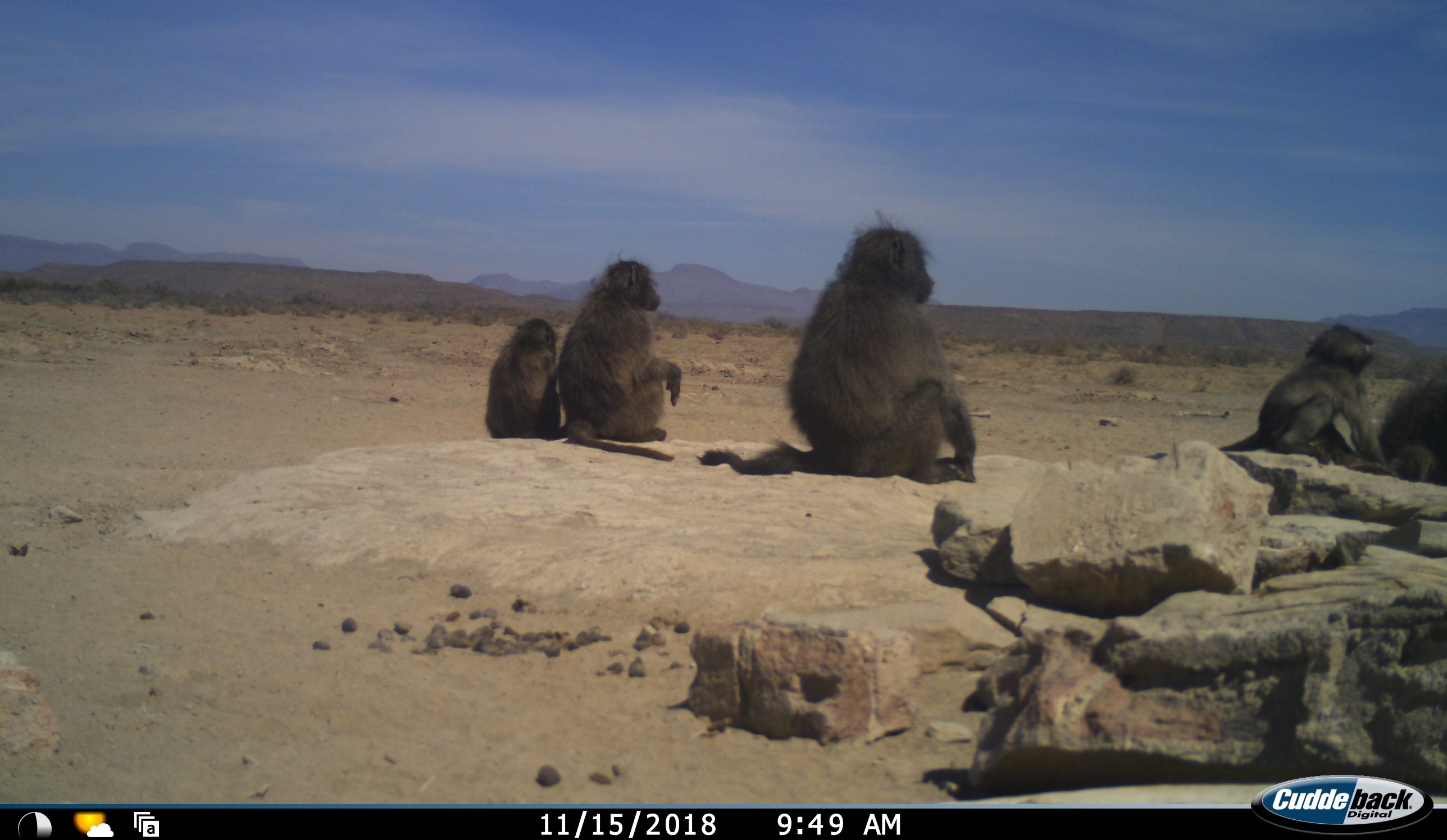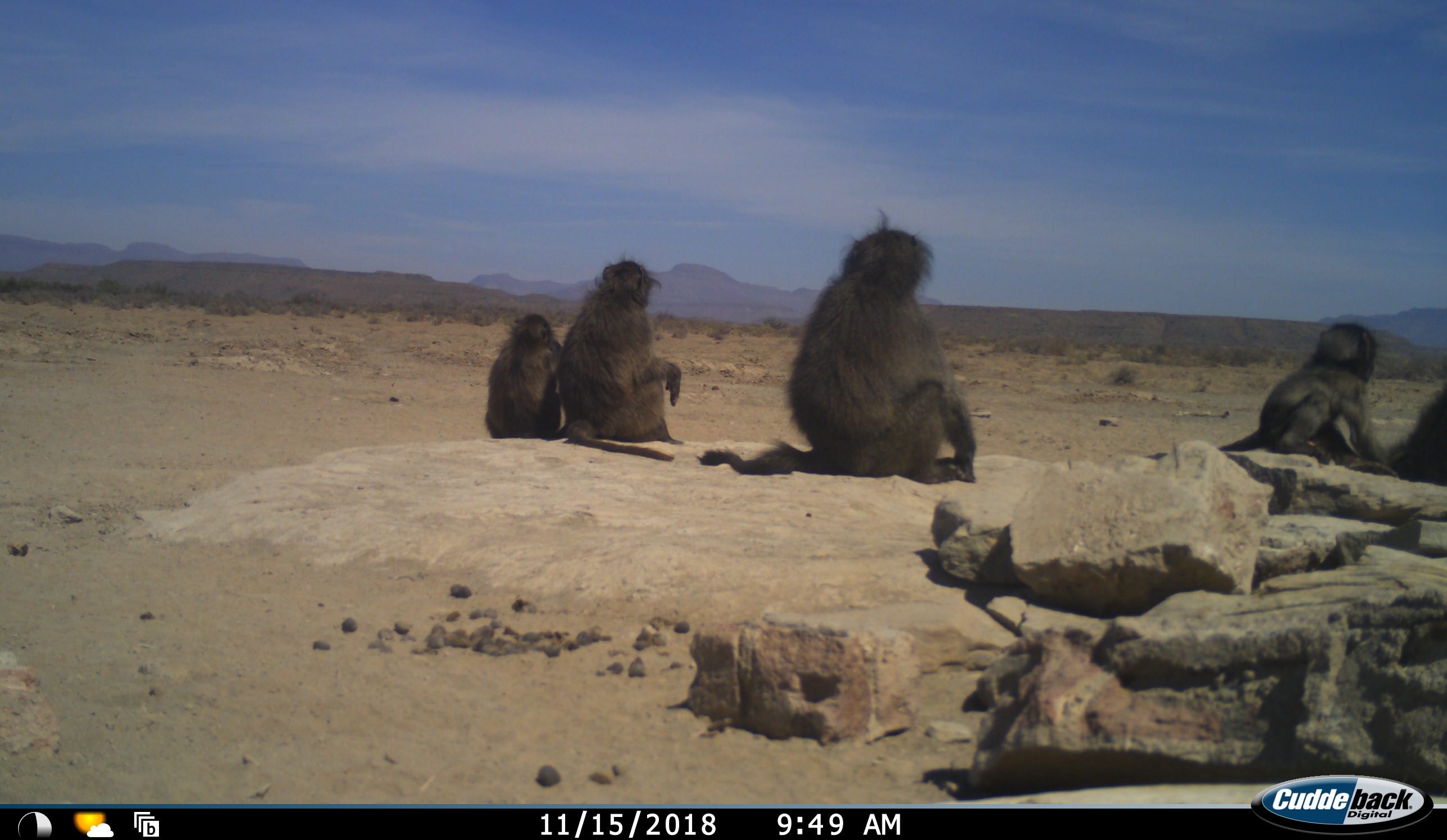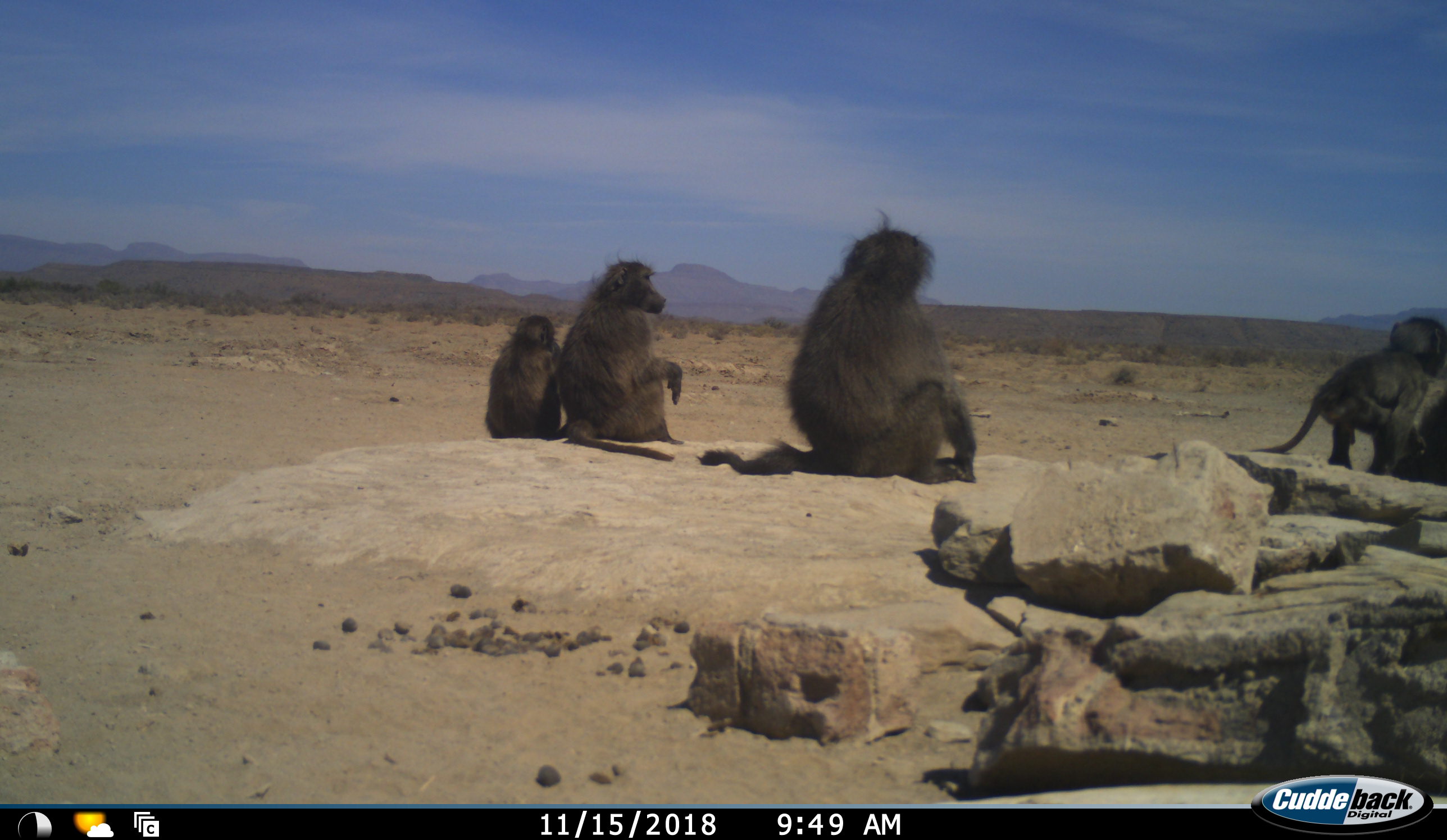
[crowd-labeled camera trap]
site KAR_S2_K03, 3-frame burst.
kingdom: Animalia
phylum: Chordata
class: Mammalia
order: Primates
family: Cercopithecidae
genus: Papio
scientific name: Papio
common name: baboon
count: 5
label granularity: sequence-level